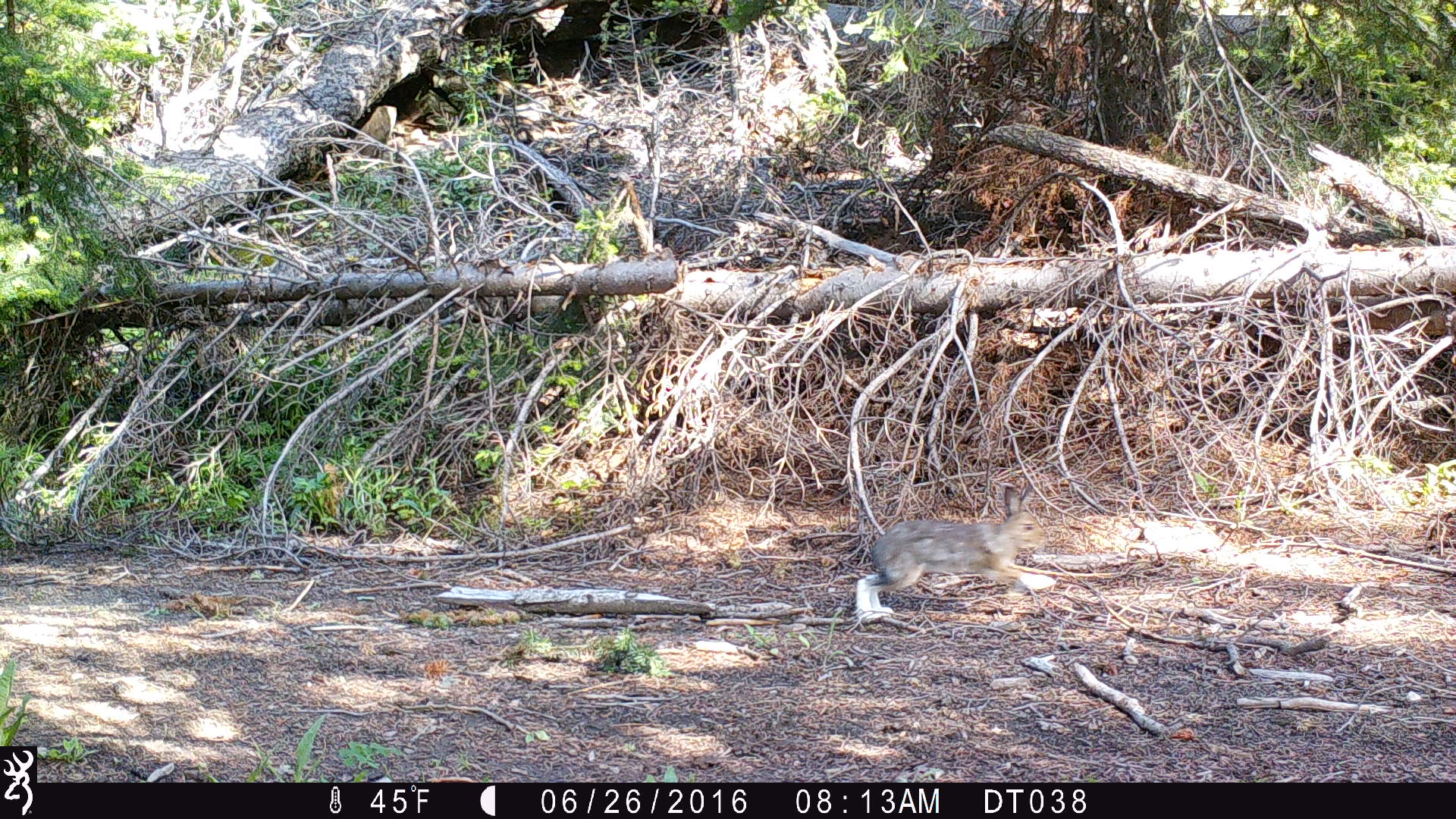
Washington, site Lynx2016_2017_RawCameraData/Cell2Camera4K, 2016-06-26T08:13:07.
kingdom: Animalia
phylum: Chordata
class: Mammalia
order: Lagomorpha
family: Leporidae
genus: Lepus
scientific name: Lepus americanus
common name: snowshoe hare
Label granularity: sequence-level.